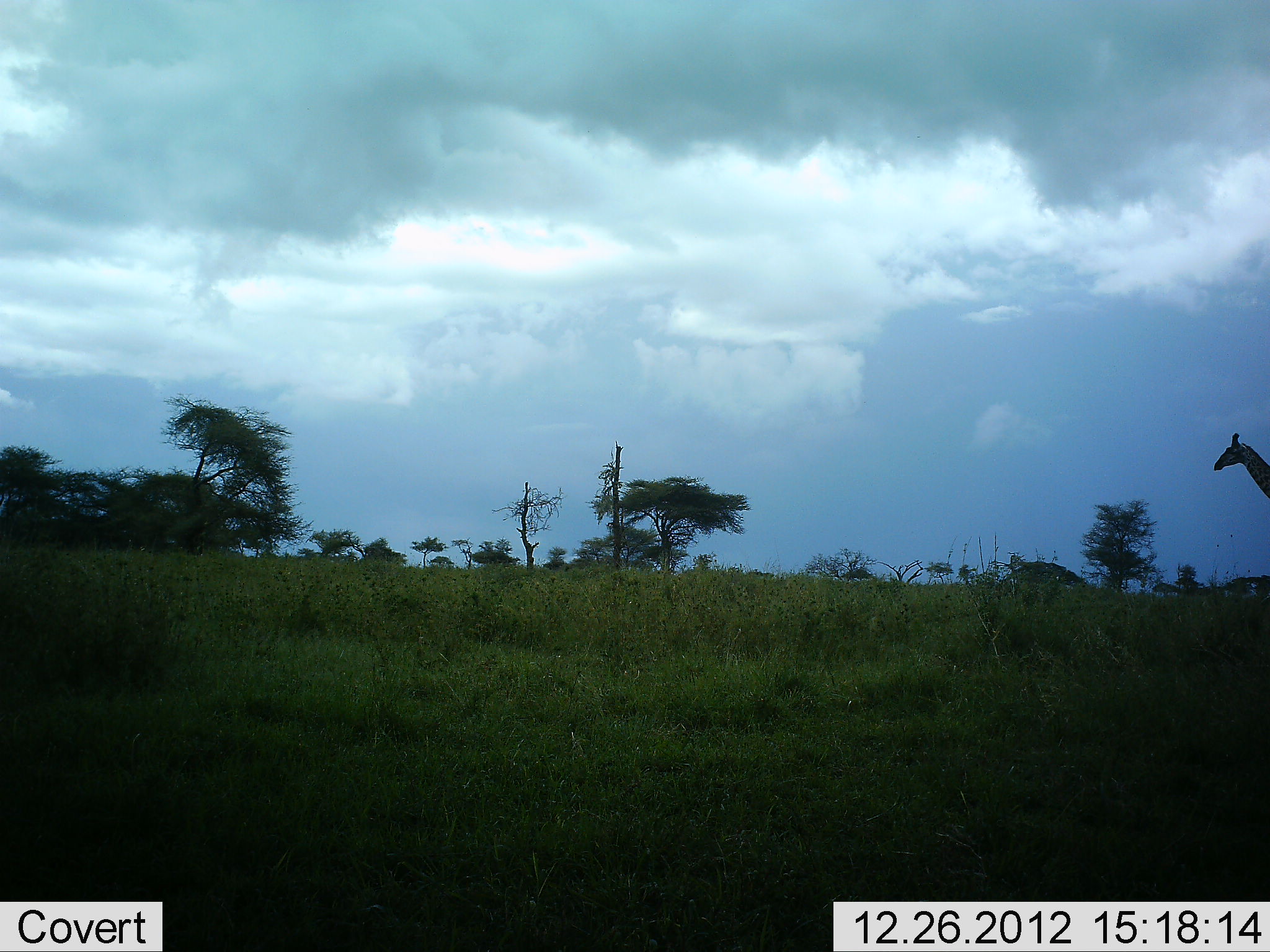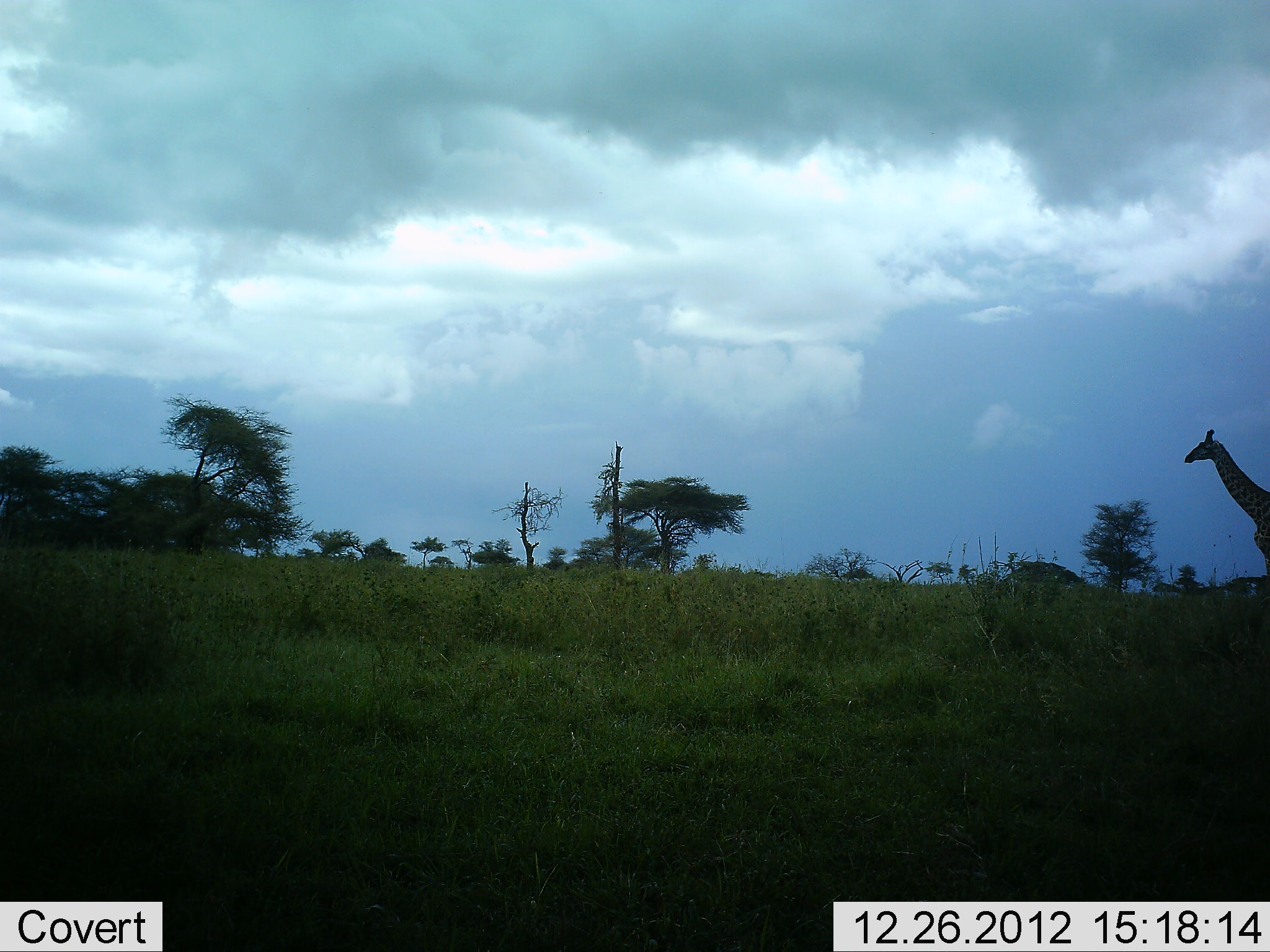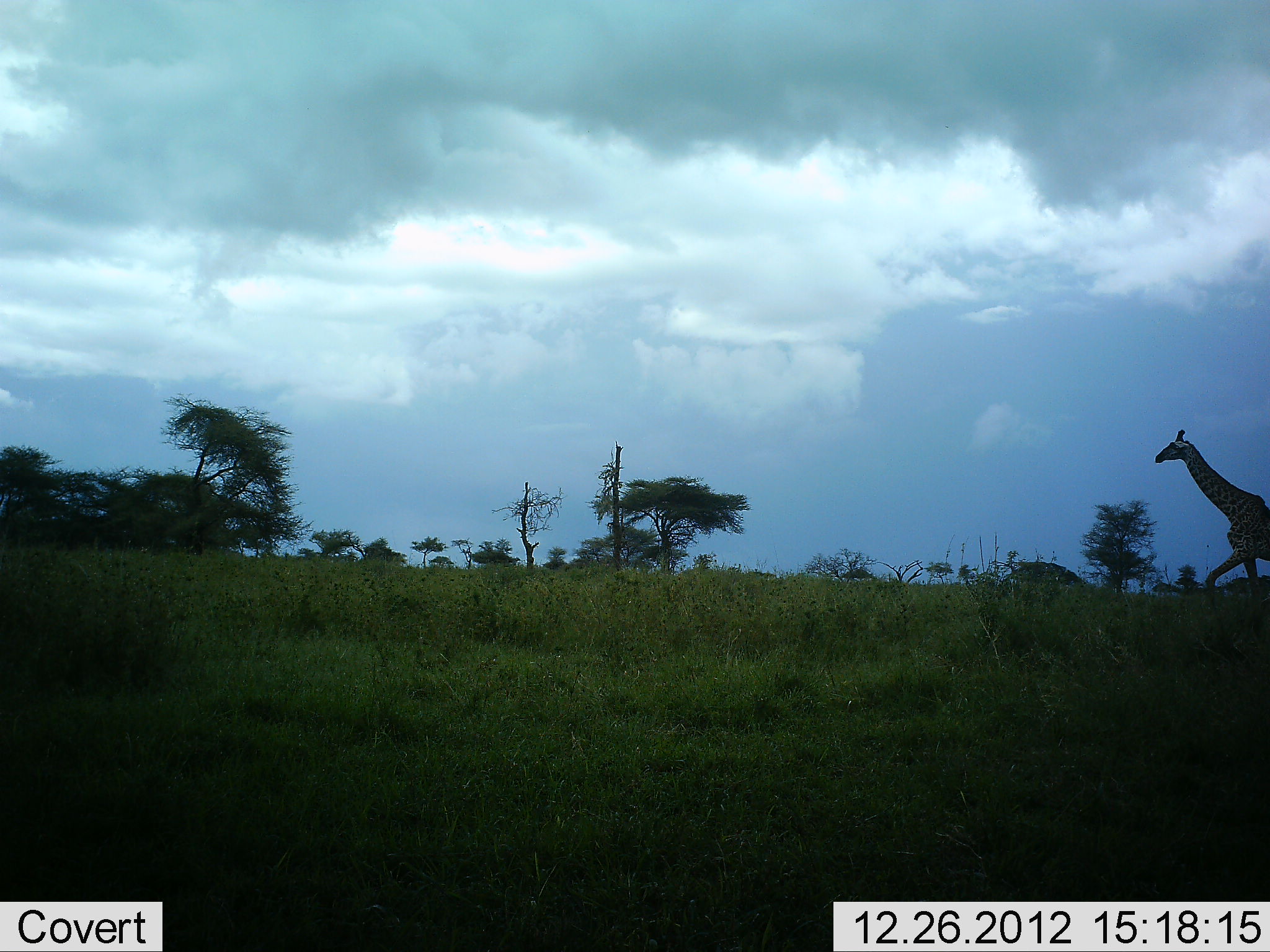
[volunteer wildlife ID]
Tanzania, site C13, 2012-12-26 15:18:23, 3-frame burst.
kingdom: Animalia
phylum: Chordata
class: Mammalia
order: Artiodactyla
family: Giraffidae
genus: Giraffa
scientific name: Giraffa camelopardalis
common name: giraffe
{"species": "giraffe (Giraffa camelopardalis)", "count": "1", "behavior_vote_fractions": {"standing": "5%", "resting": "0%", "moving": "98%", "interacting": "0%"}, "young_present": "0%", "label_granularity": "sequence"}